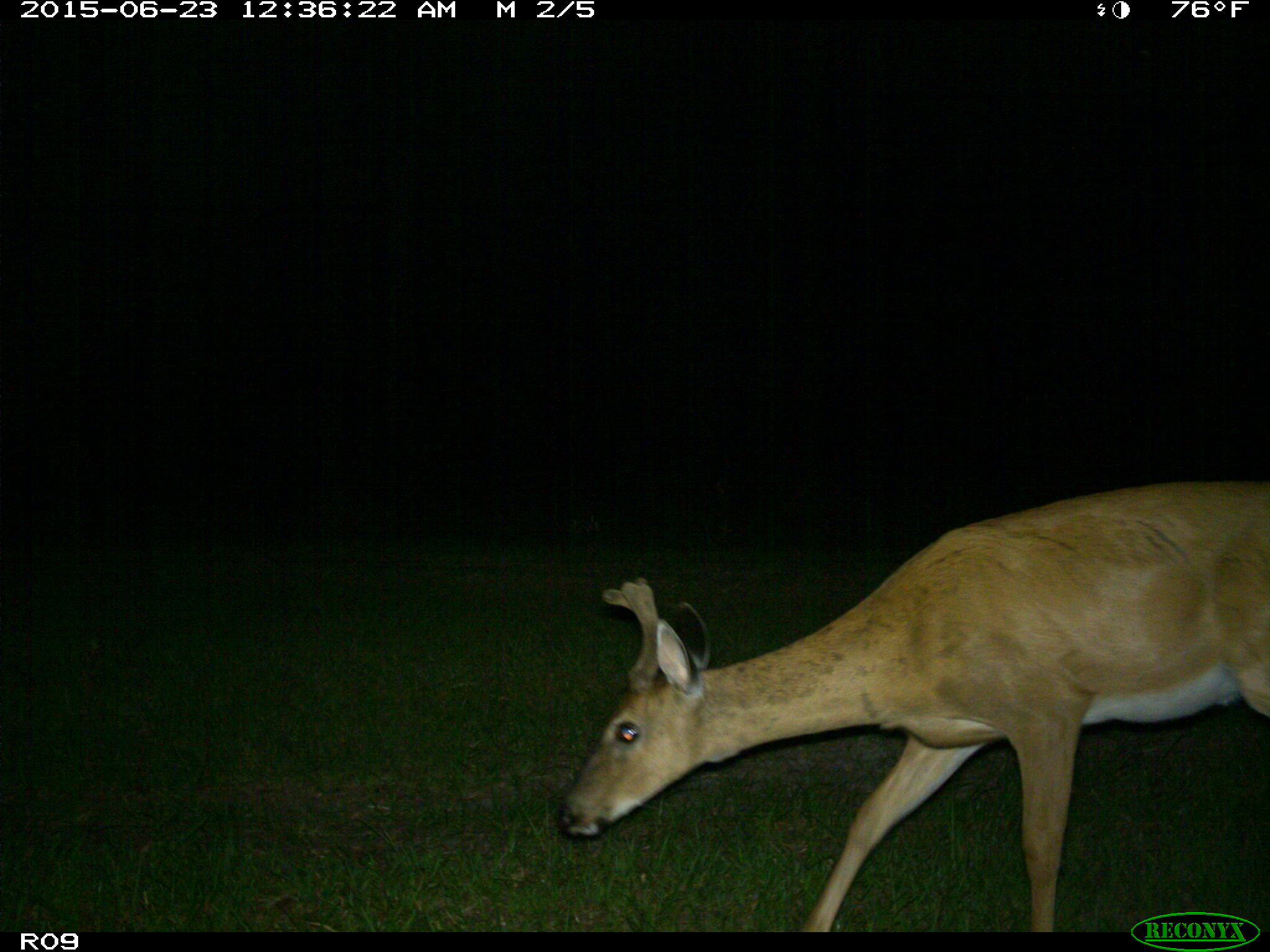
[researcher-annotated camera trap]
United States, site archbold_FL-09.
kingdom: Animalia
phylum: Chordata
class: Mammalia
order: Artiodactyla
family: Cervidae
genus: Odocoileus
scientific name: Odocoileus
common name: deer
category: unidentified deer